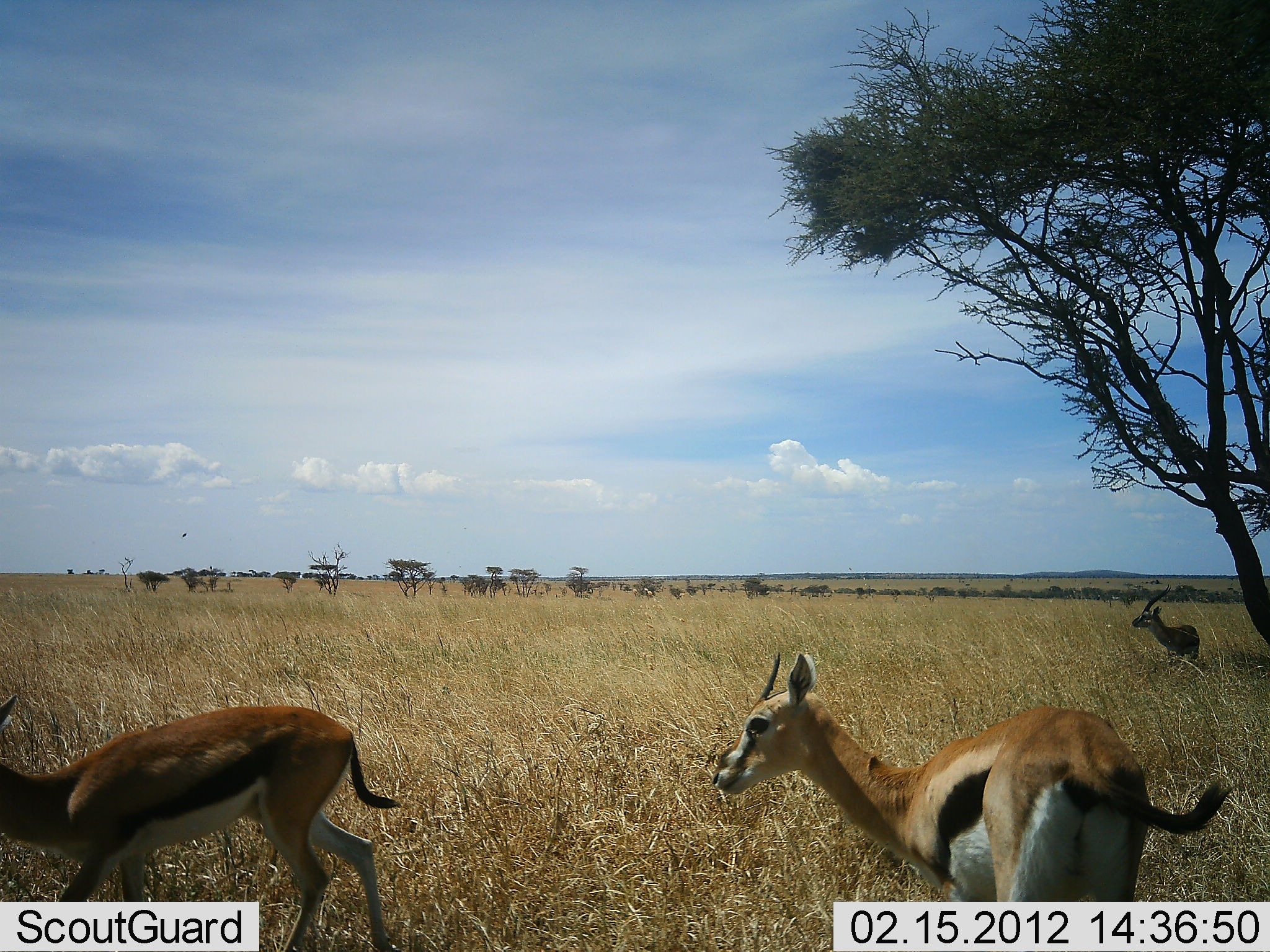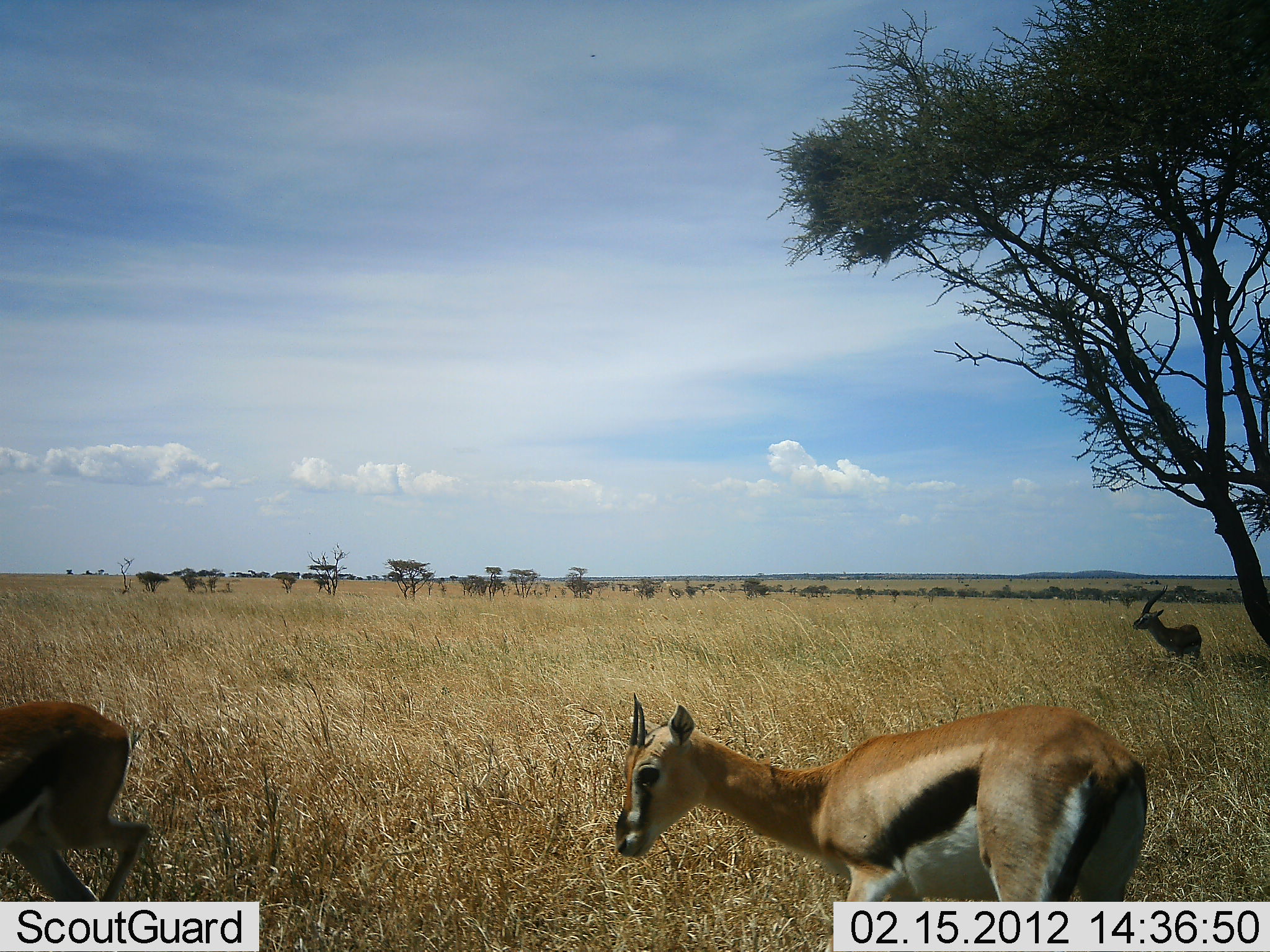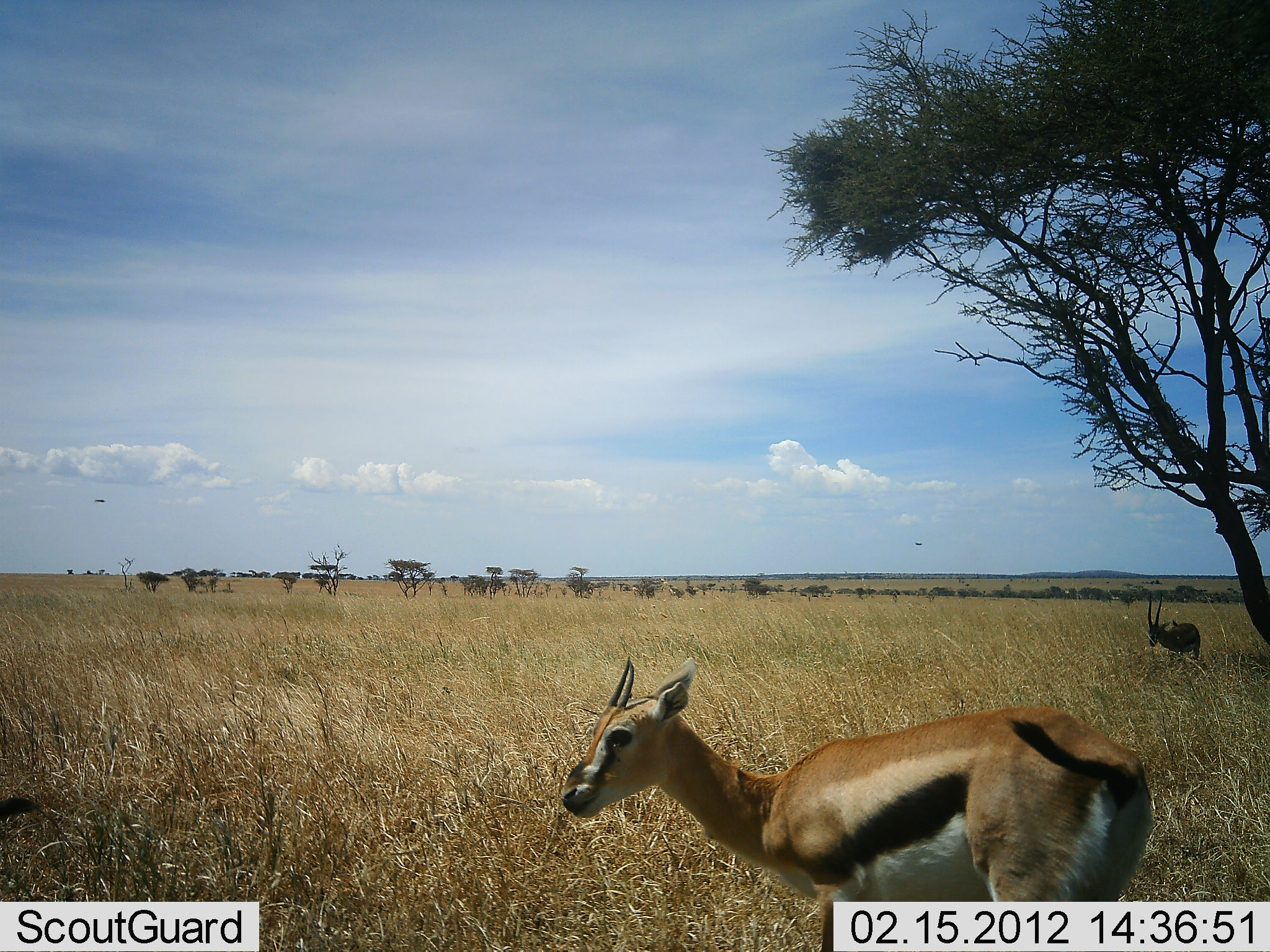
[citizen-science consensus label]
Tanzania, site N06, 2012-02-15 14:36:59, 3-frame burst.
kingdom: Animalia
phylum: Chordata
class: Mammalia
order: Artiodactyla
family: Bovidae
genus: Eudorcas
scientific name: Eudorcas thomsonii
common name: thomson's gazelle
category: gazellethomsons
Gazellethomsons (thomson's gazelle) (Eudorcas thomsonii), count 3. Behavior (volunteer vote fractions): standing 76%, resting 5%, moving 71%, interacting 0%. Young present (vote fraction): 10%. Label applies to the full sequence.